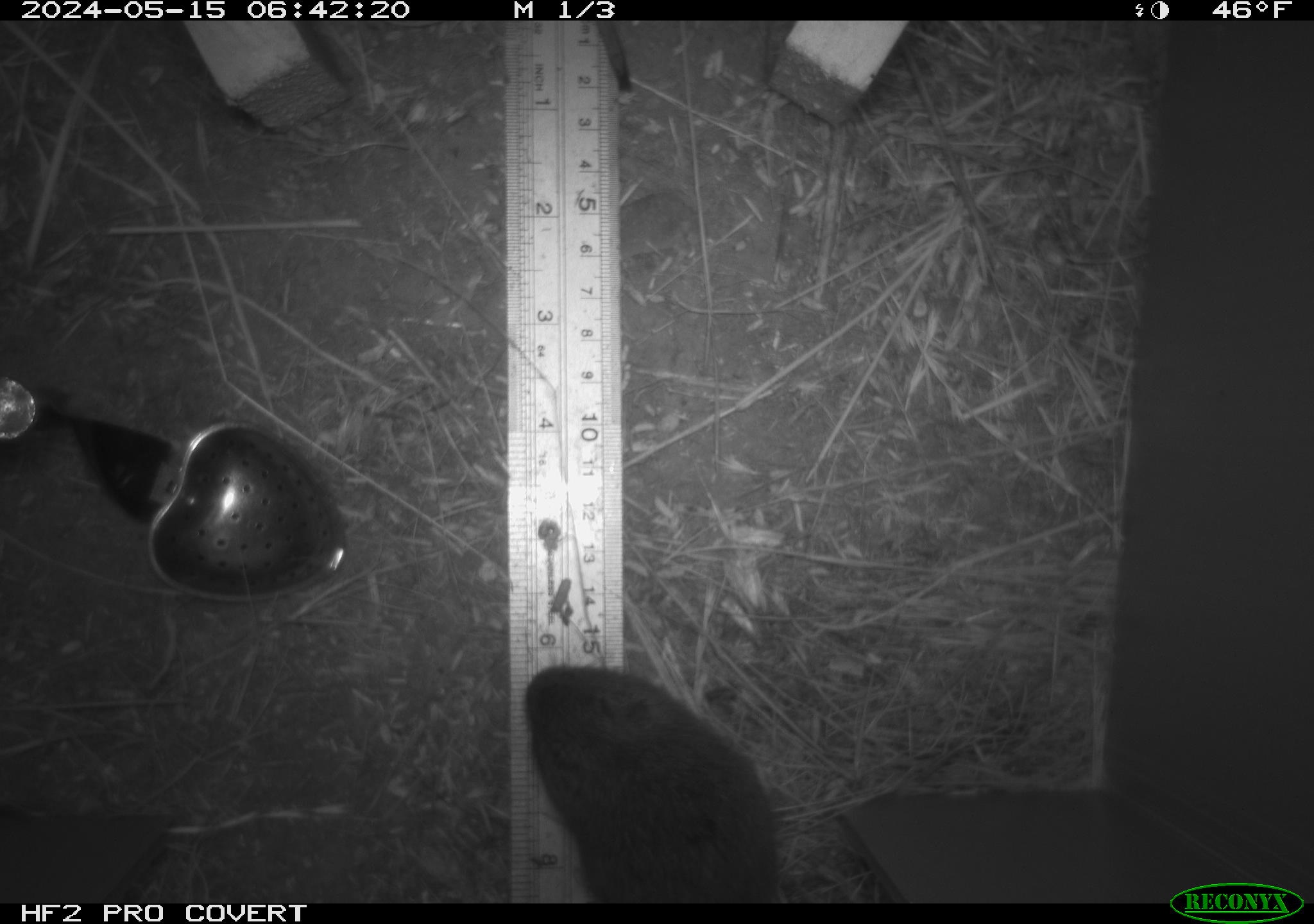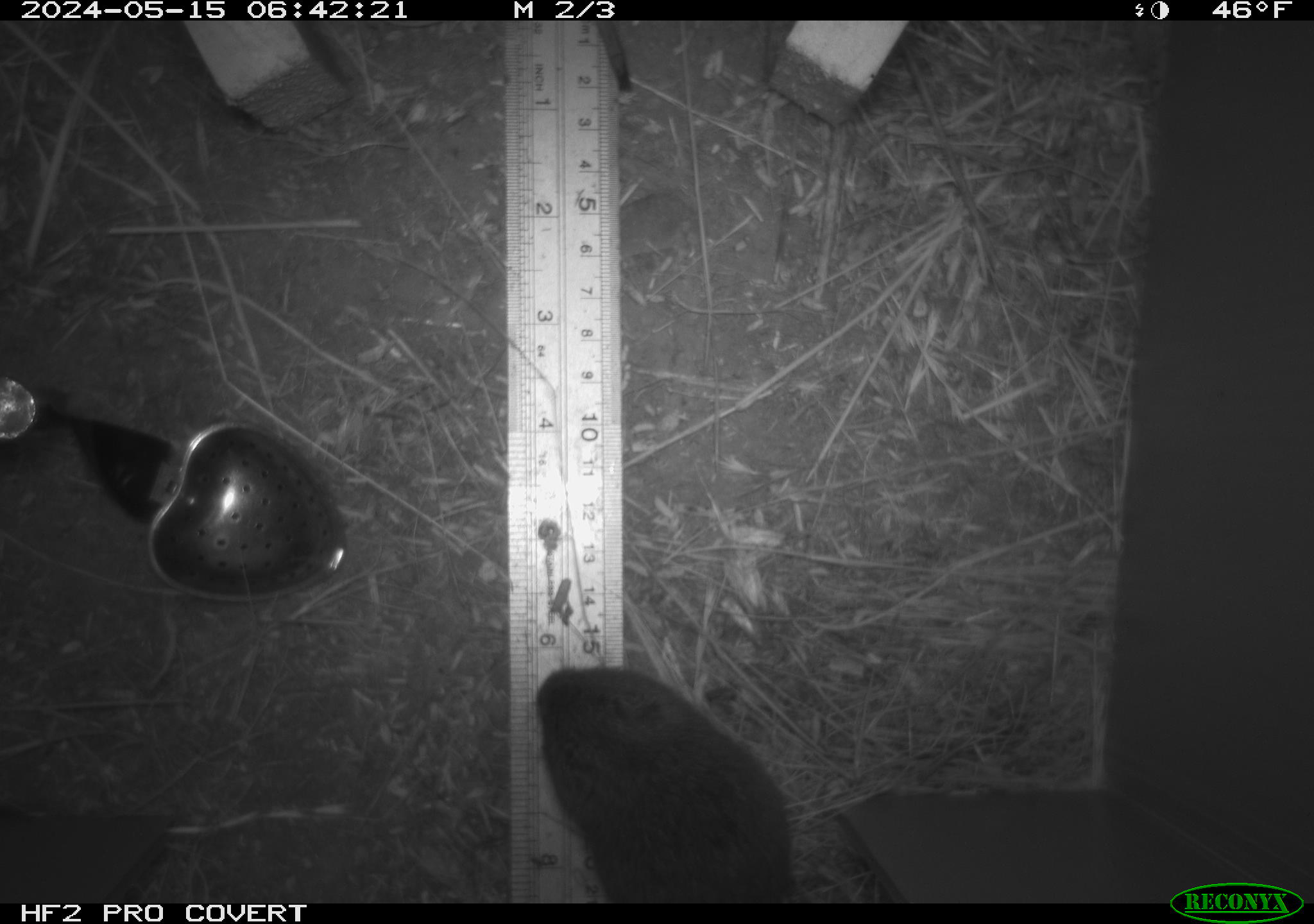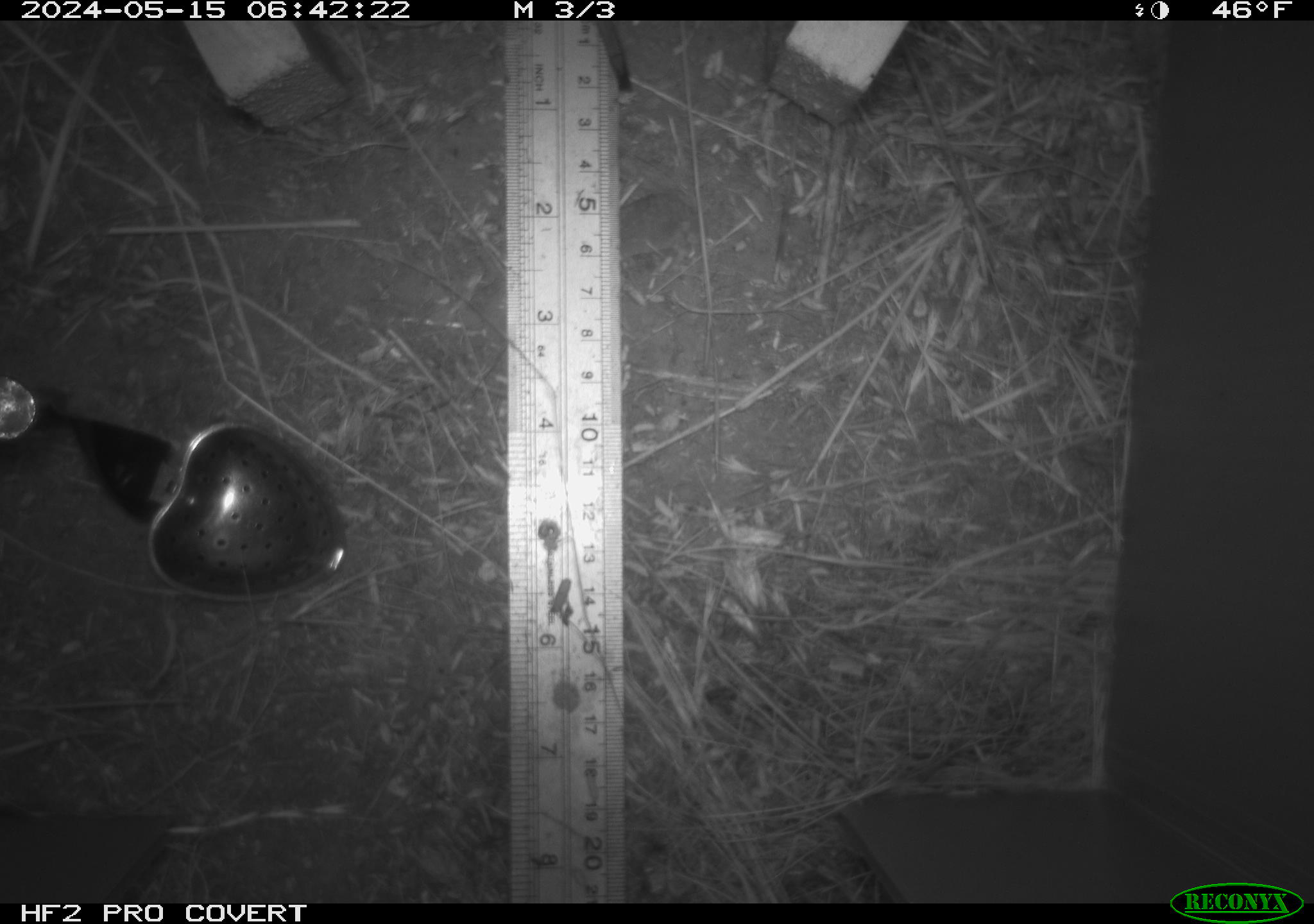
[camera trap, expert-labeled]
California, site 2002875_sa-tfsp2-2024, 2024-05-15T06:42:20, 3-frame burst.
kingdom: Animalia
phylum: Chordata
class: Mammalia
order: Rodentia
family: Cricetidae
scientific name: Arvicolinae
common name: voles, lemmings, and muskrats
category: arvicolinae subfamily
Arvicolinae subfamily (voles, lemmings, and muskrats) (Arvicolinae).